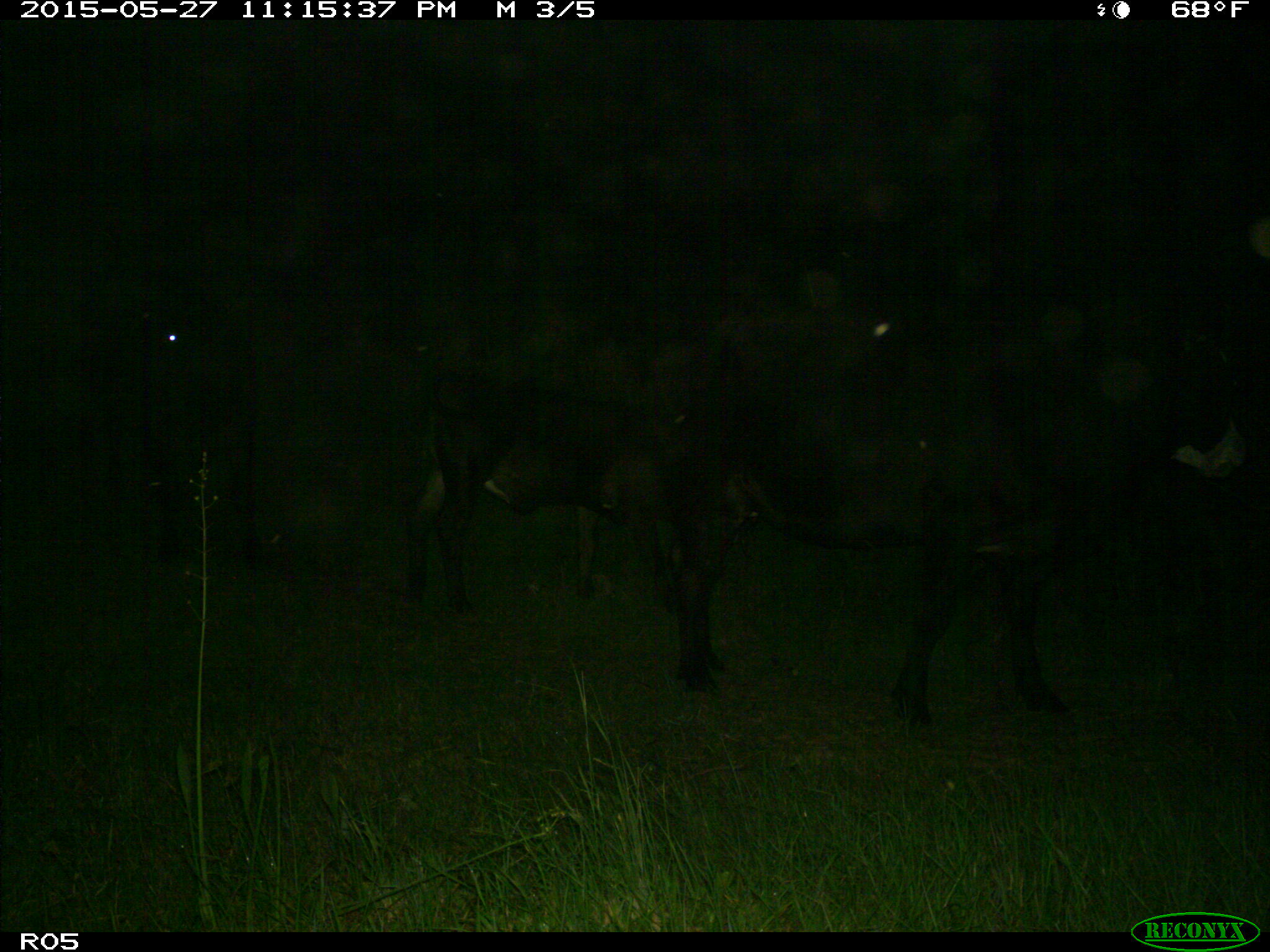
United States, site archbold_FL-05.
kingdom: Animalia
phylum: Chordata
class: Mammalia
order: Artiodactyla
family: Bovidae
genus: Bos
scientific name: Bos taurus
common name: domestic cow